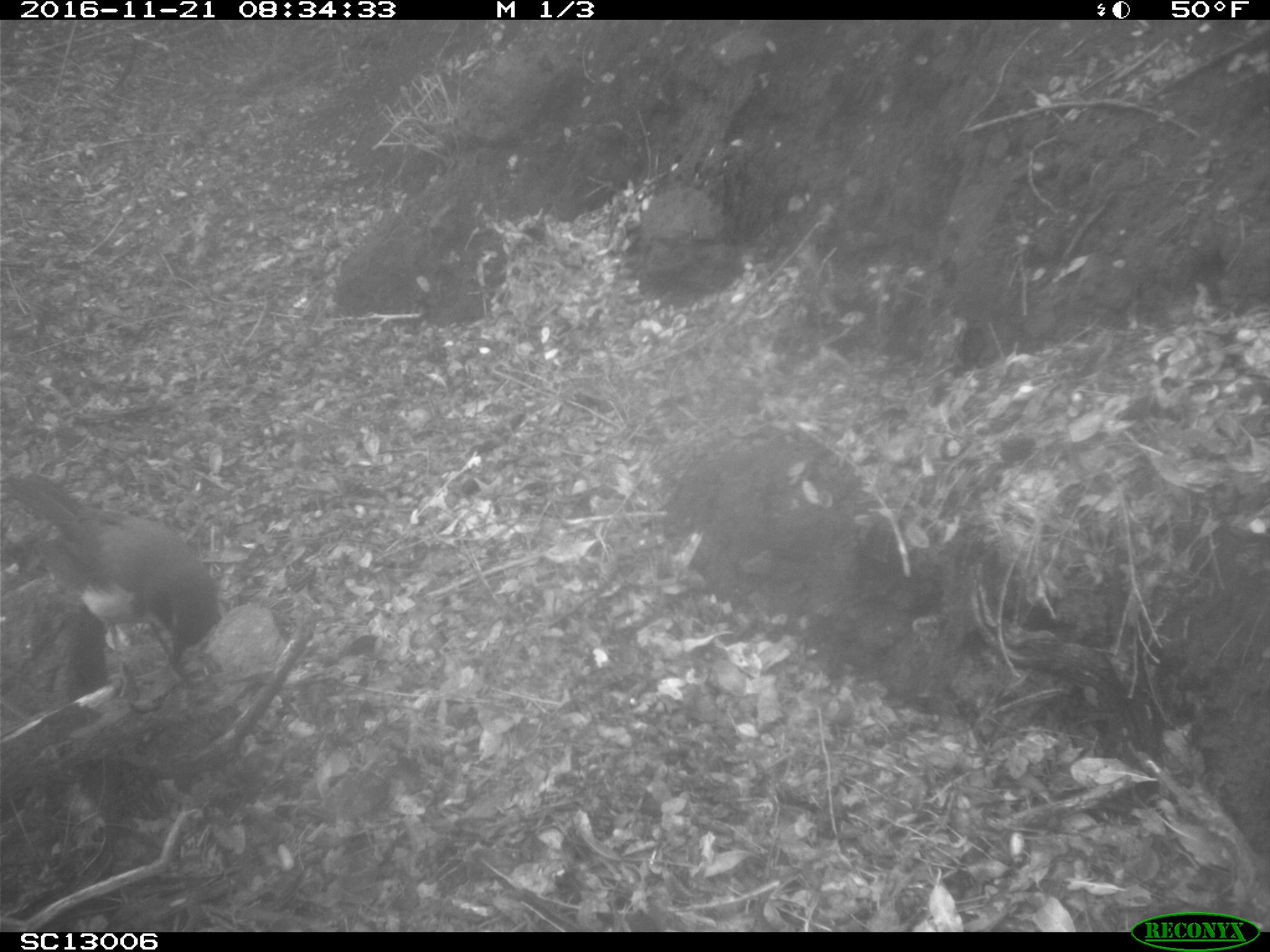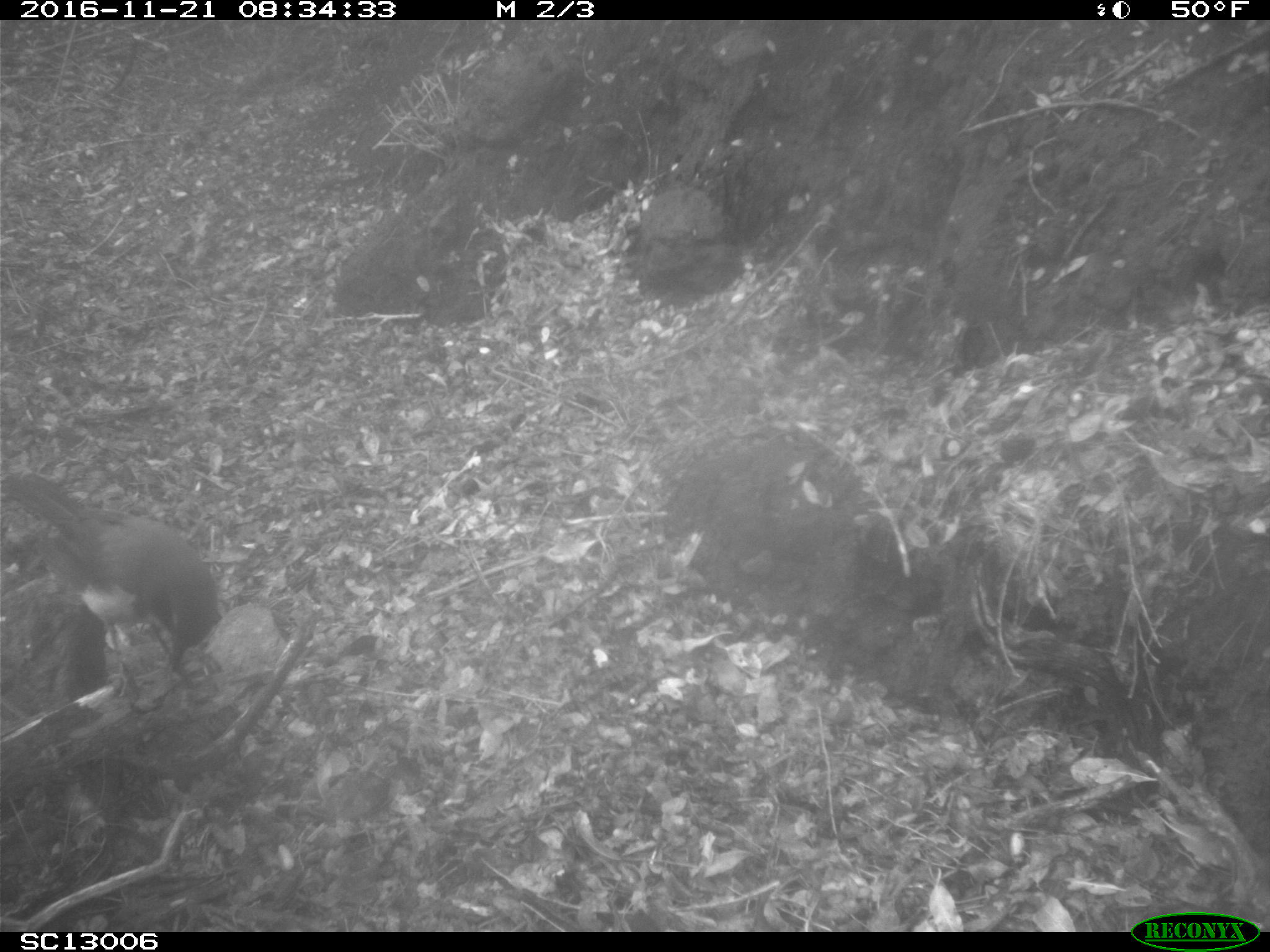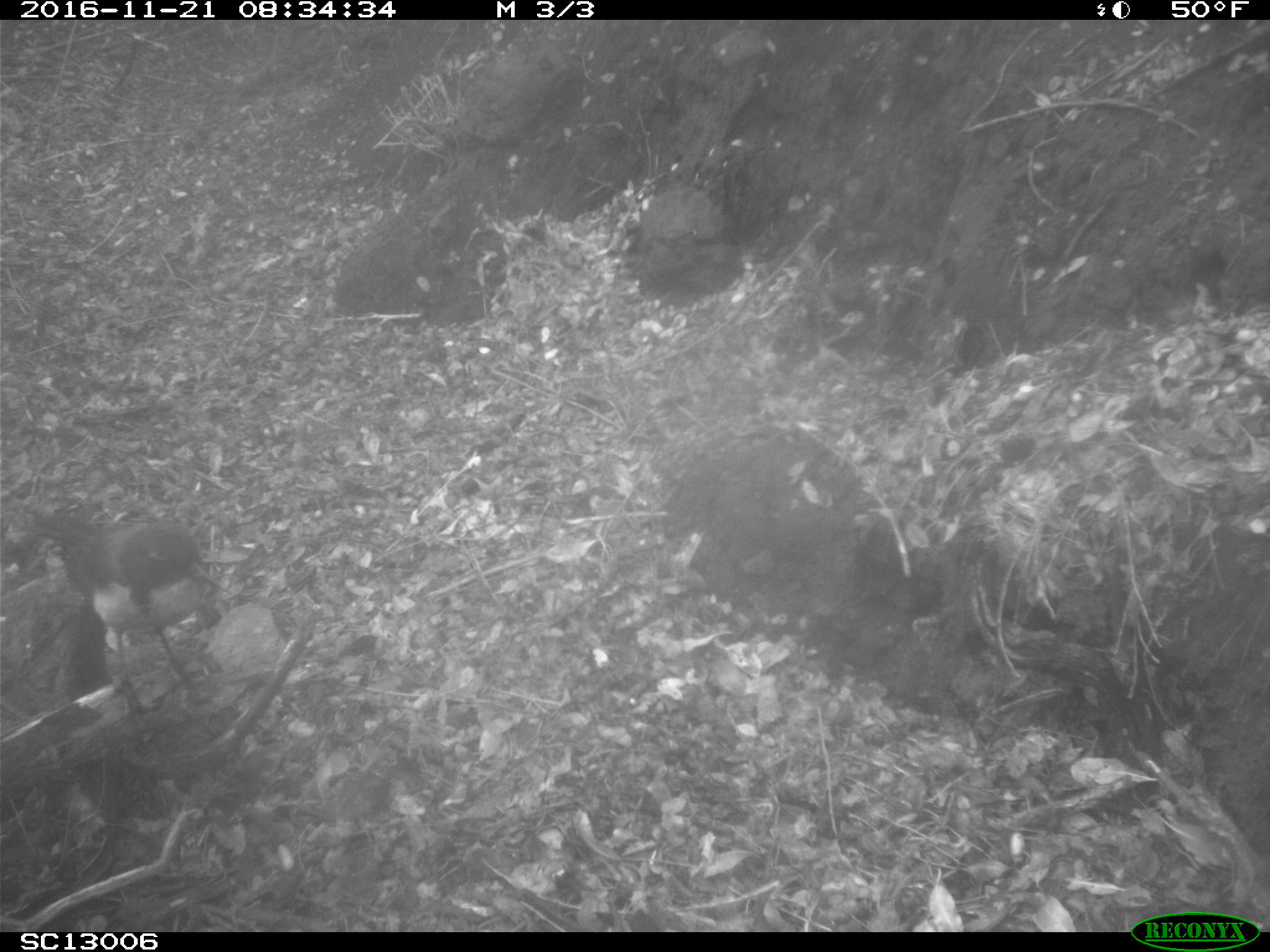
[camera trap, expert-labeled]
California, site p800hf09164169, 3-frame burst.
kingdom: Animalia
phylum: Chordata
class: Aves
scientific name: Aves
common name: bird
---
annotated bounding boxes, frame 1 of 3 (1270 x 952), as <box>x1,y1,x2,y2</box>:
bird: <box>3,472,221,722</box>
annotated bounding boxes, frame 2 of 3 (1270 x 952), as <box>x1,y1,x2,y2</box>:
bird: <box>8,474,219,705</box>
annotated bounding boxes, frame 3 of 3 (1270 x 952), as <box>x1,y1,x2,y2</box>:
bird: <box>33,516,224,718</box>